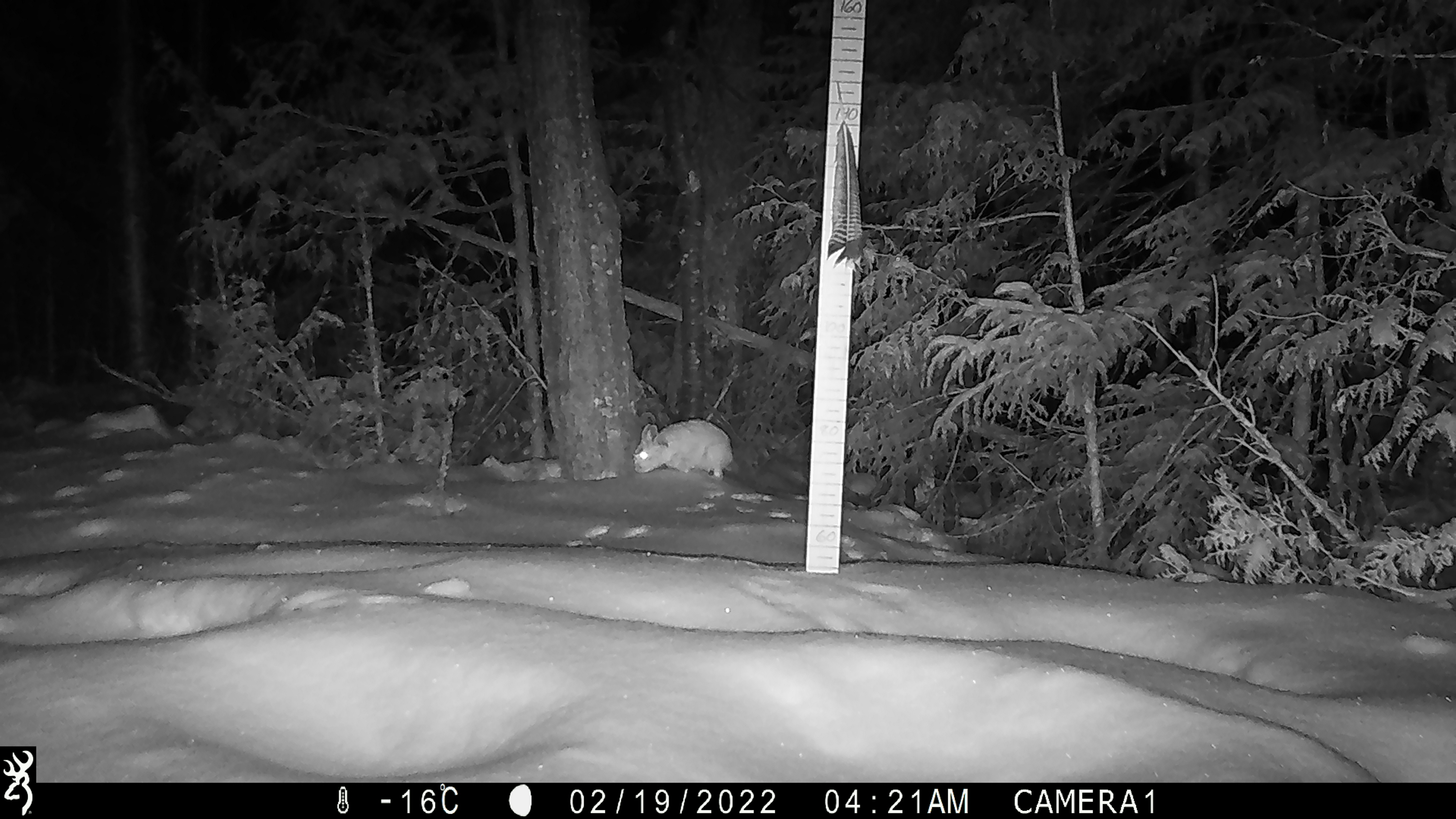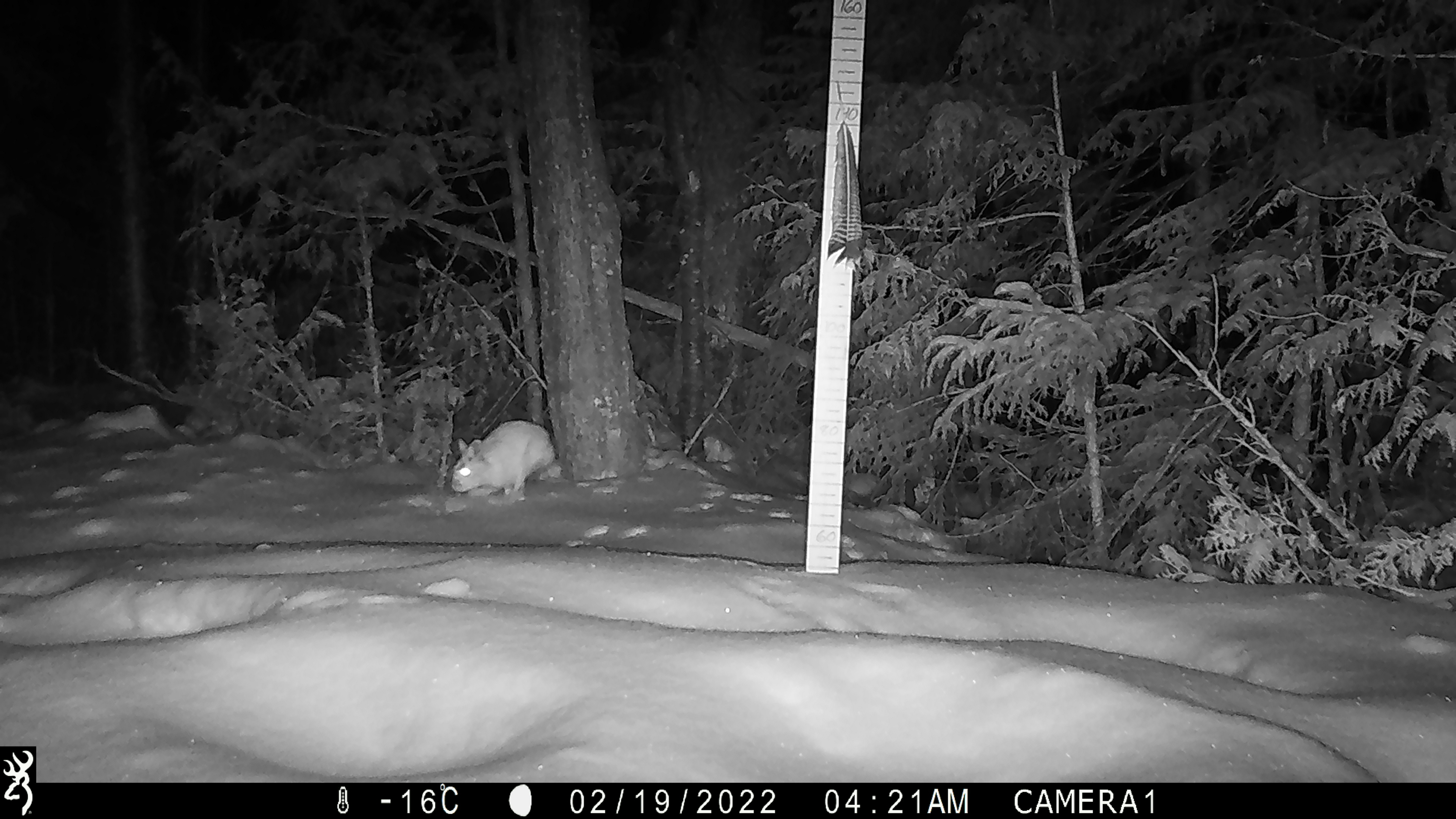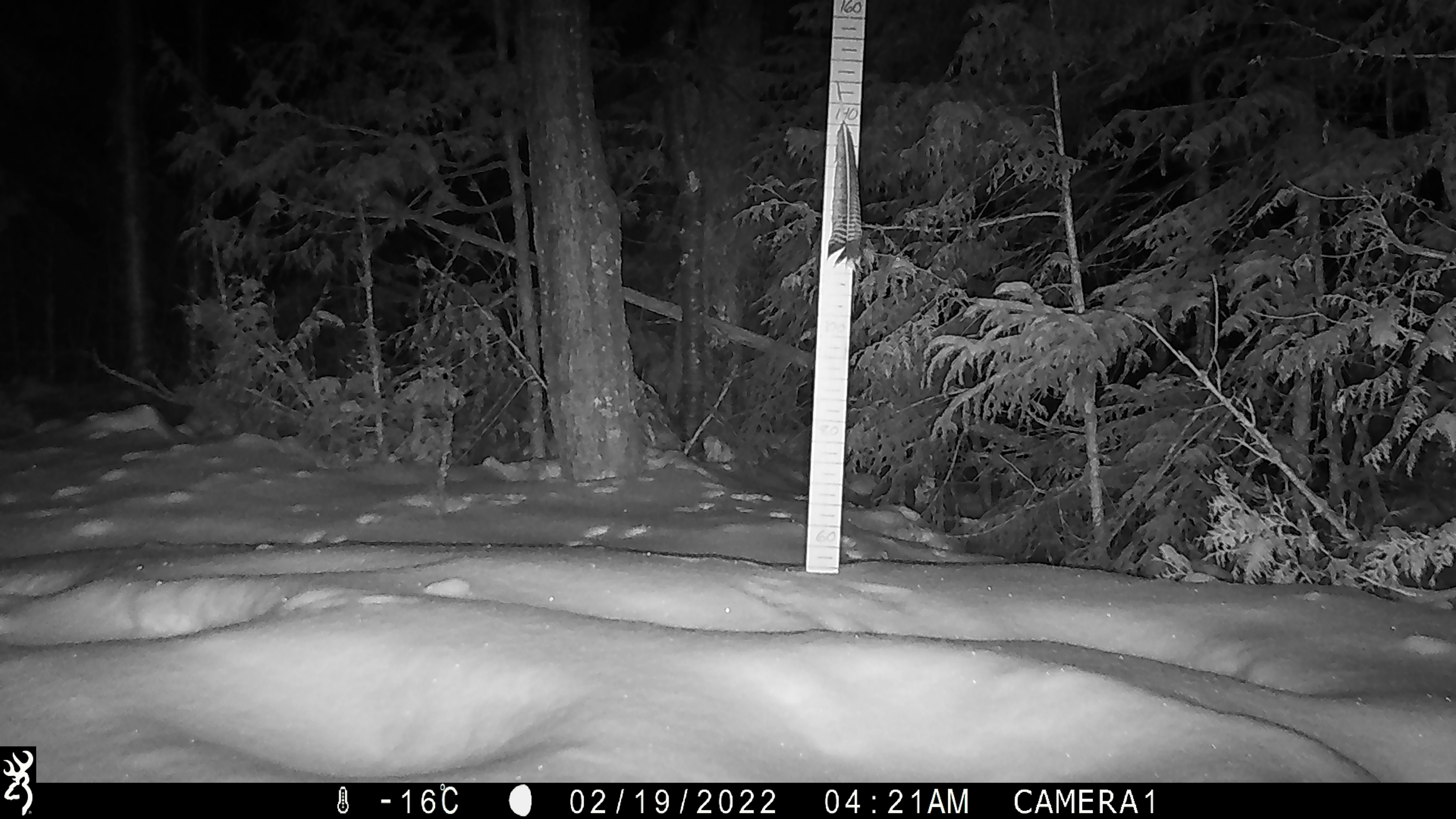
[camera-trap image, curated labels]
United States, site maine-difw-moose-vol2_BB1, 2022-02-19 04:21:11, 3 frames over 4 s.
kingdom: Animalia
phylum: Chordata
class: Mammalia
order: Lagomorpha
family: Leporidae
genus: Lepus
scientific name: Lepus americanus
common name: snowshoe hare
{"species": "snowshoe hare (Lepus americanus)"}